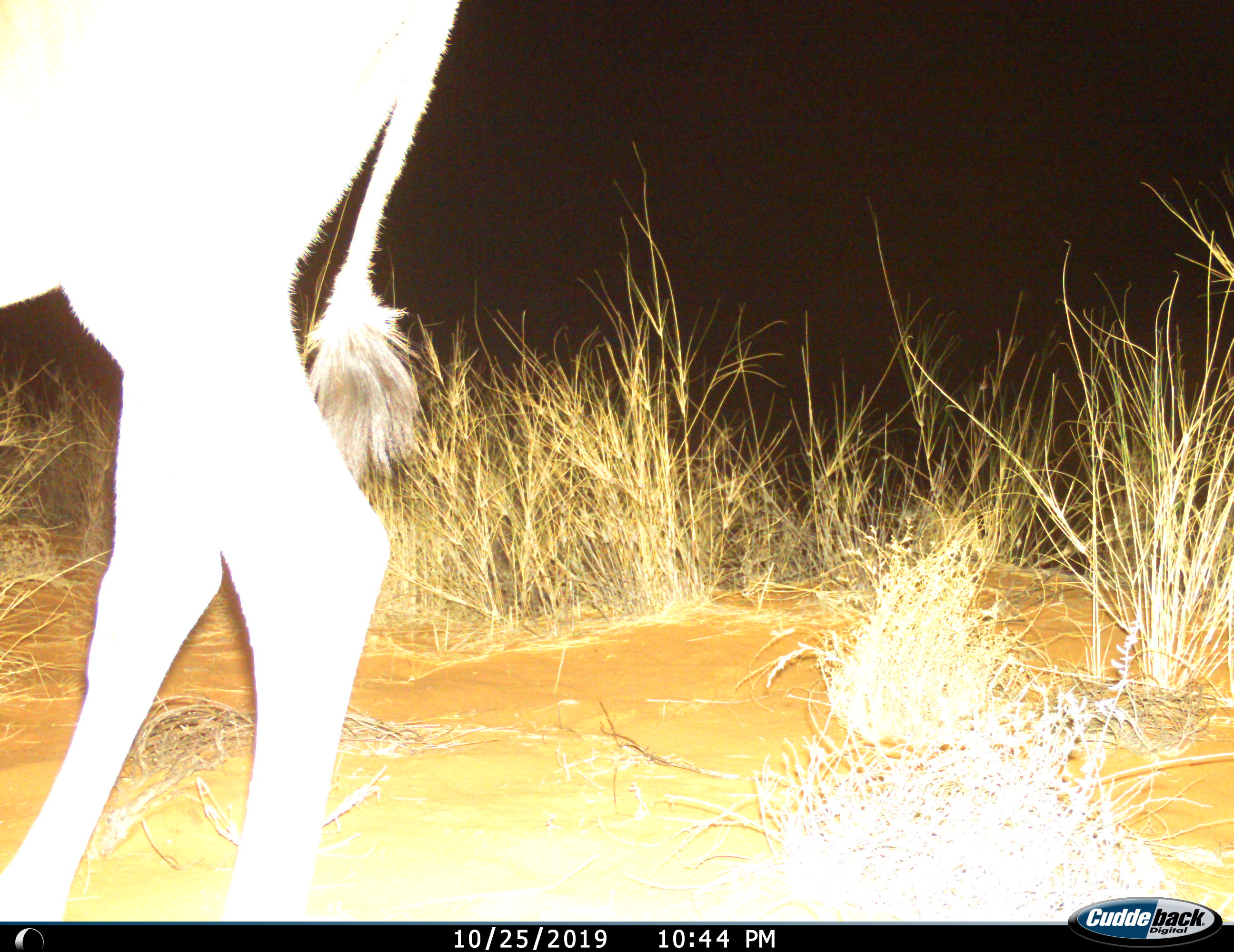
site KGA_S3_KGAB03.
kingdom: Animalia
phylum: Chordata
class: Mammalia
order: Artiodactyla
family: Bovidae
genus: Tragelaphus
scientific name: Tragelaphus oryx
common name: eland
Eland (Tragelaphus oryx), count 1. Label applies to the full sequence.